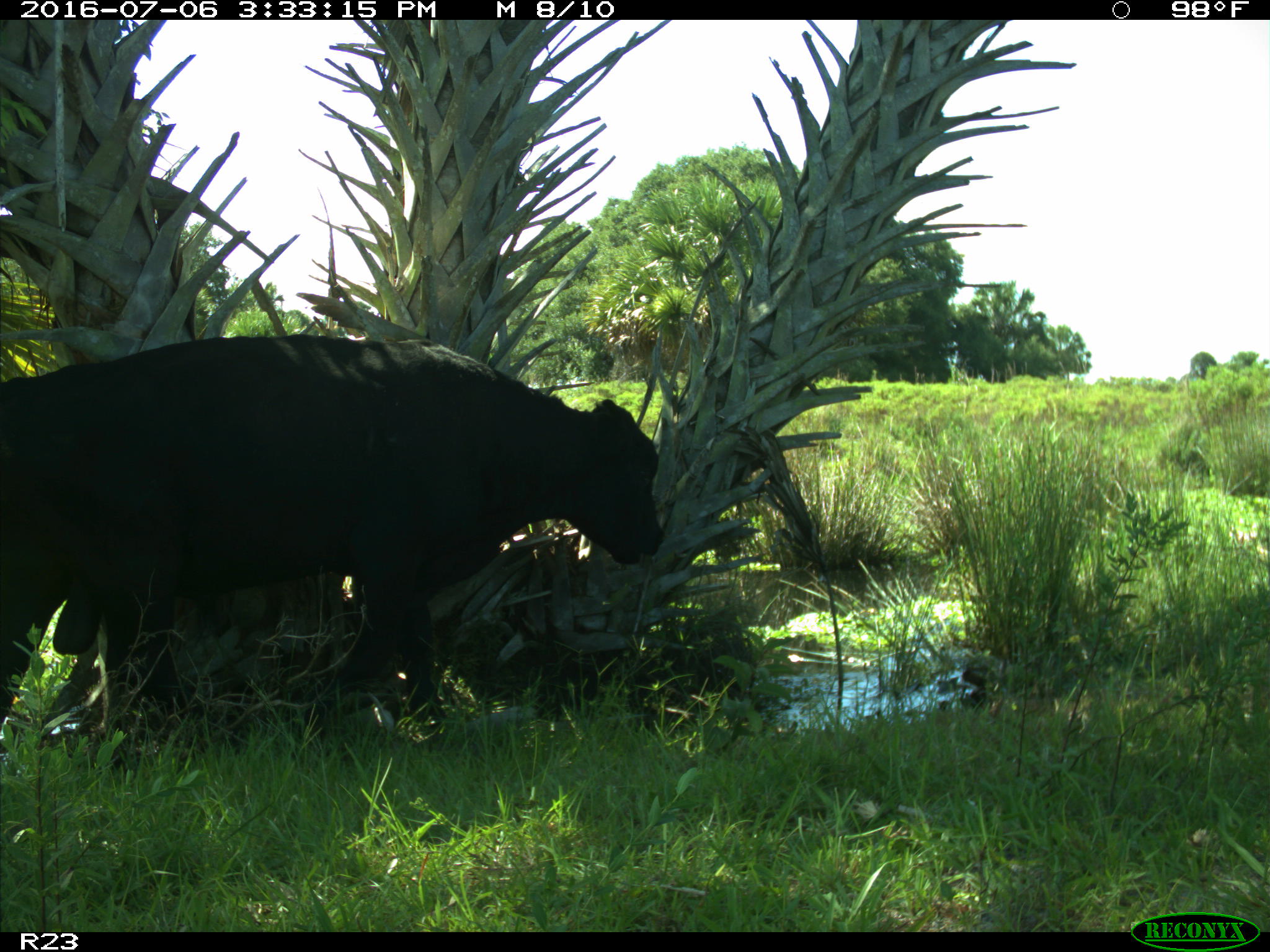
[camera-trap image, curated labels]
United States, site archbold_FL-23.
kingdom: Animalia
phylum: Chordata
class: Mammalia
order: Artiodactyla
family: Bovidae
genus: Bos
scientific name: Bos taurus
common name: domestic cow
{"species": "Bos taurus (domestic cow)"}